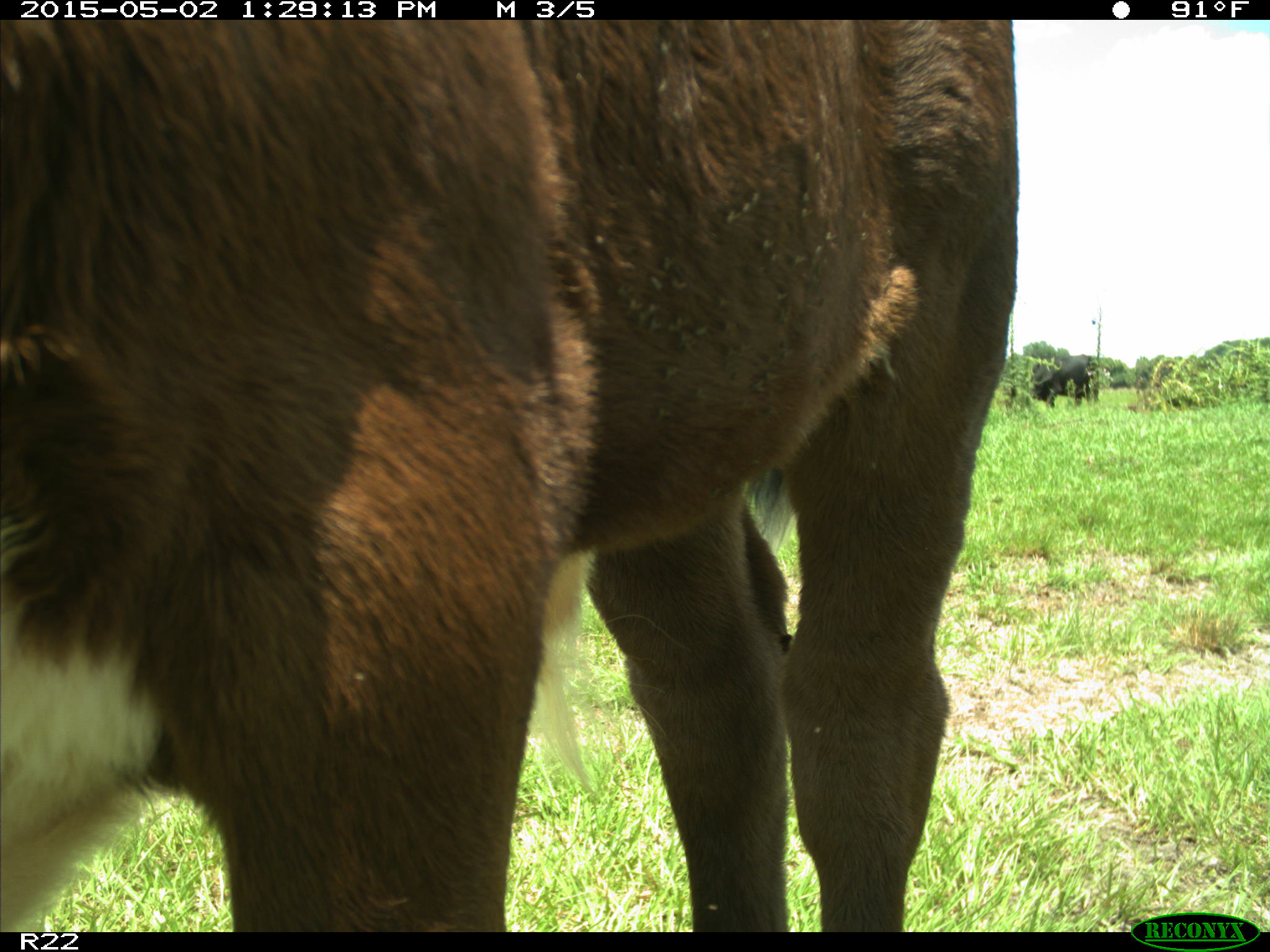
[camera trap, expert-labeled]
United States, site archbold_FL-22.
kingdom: Animalia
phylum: Chordata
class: Mammalia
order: Artiodactyla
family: Bovidae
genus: Bos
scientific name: Bos taurus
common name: domestic cow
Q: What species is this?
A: Bos taurus (domestic cow).